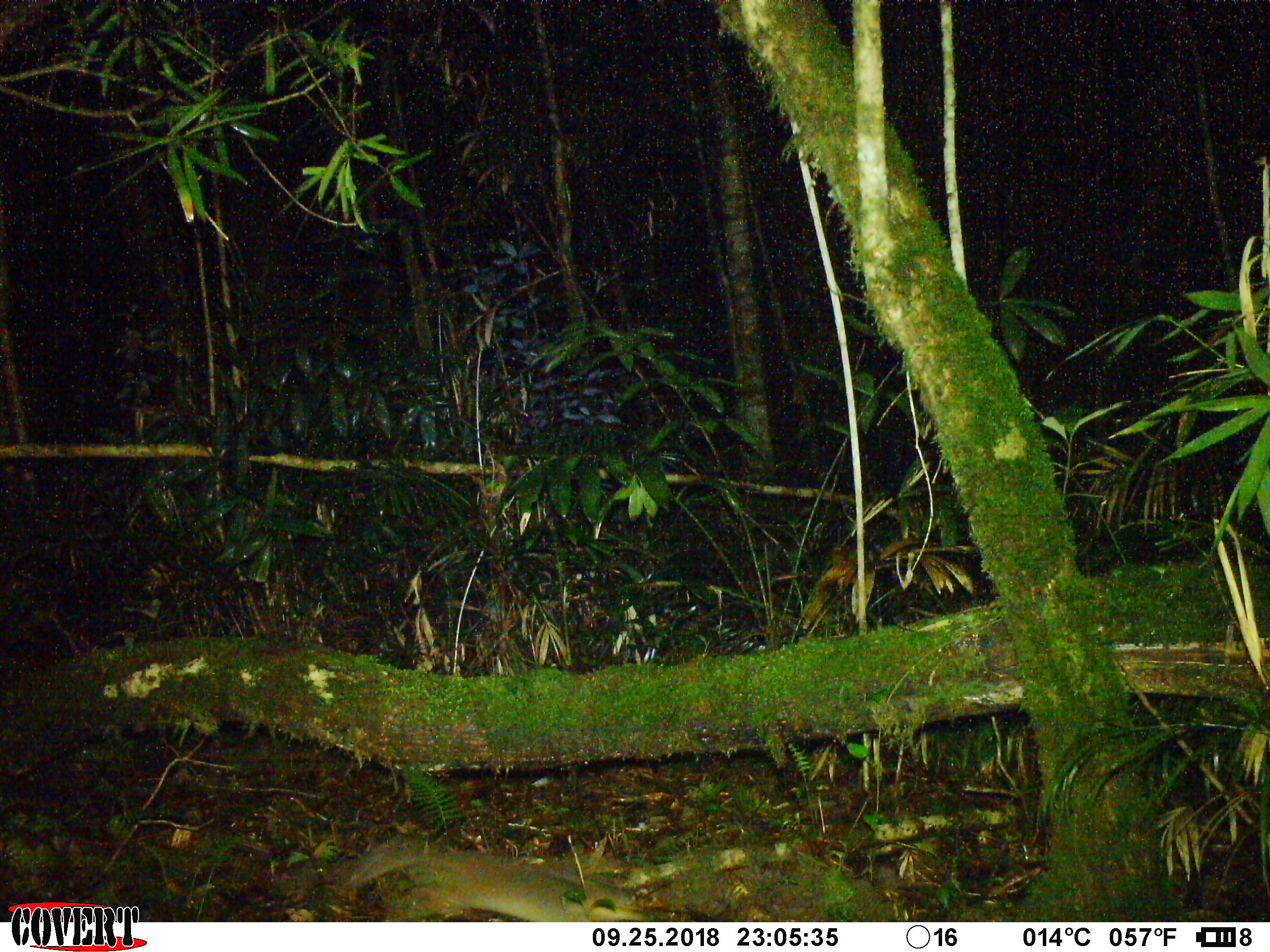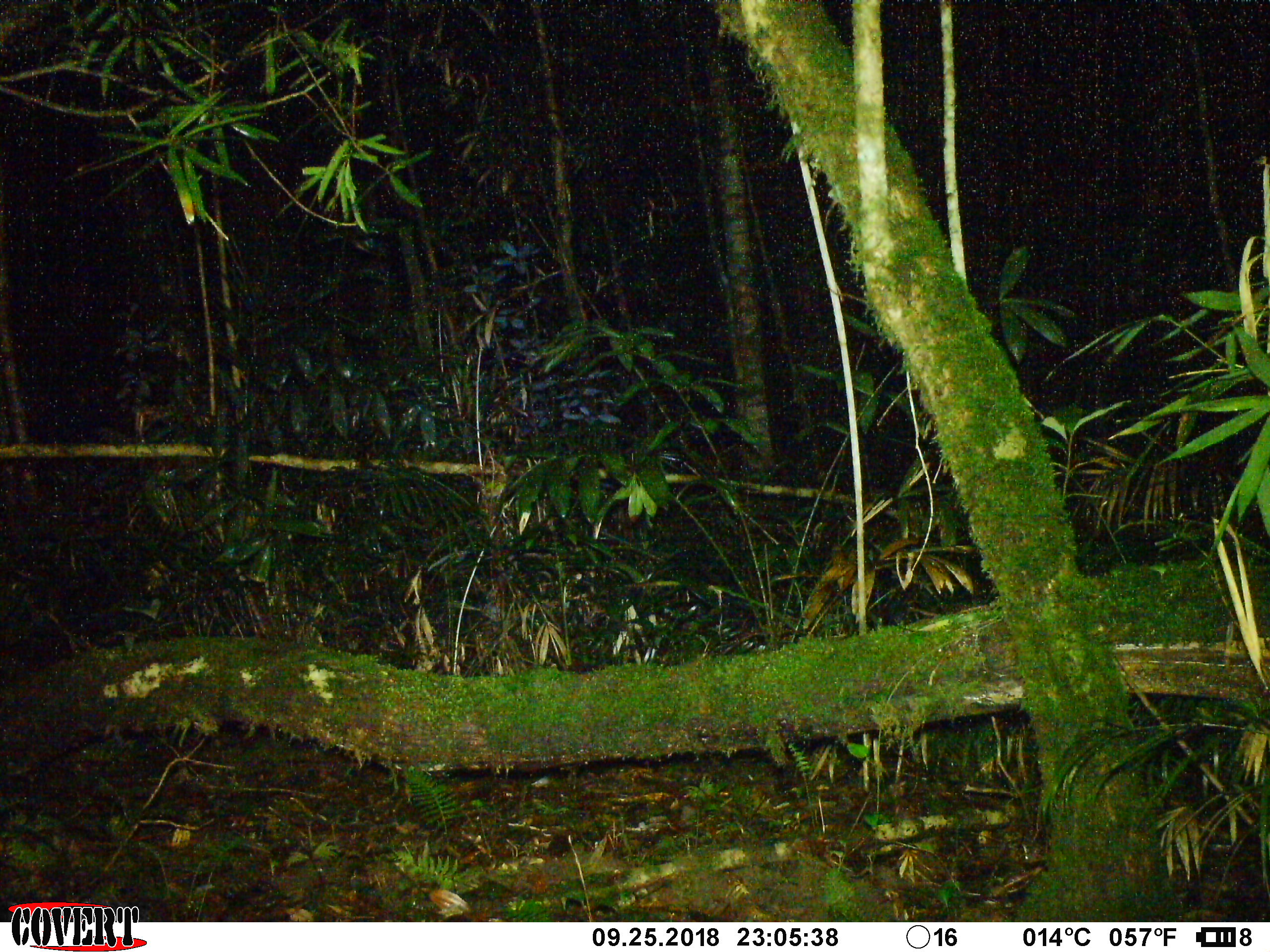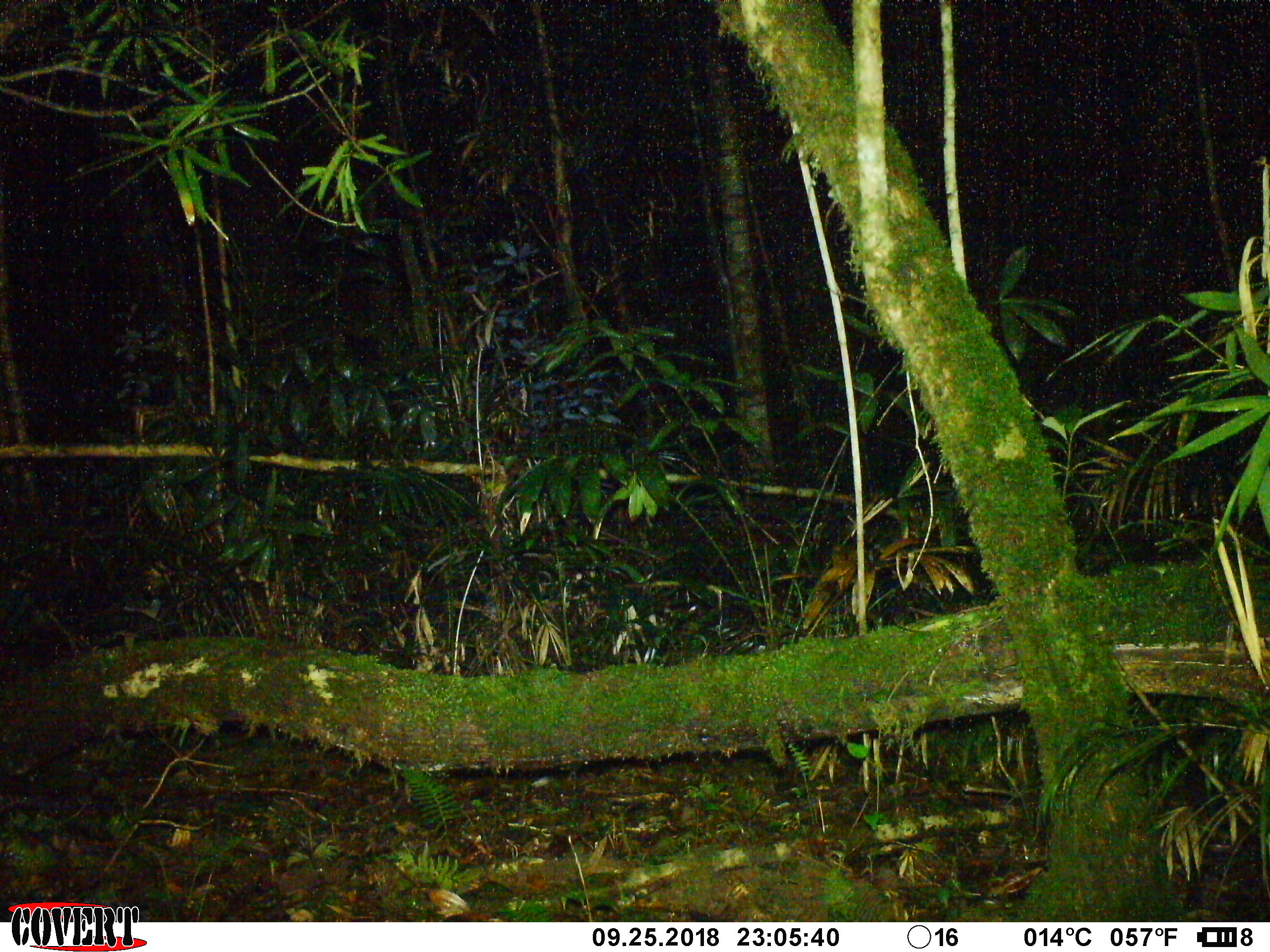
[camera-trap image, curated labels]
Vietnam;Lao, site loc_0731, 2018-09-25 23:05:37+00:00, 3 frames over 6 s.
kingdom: Animalia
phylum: Chordata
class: Mammalia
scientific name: Mammalia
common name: mammal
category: unidentified small mammal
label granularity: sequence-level